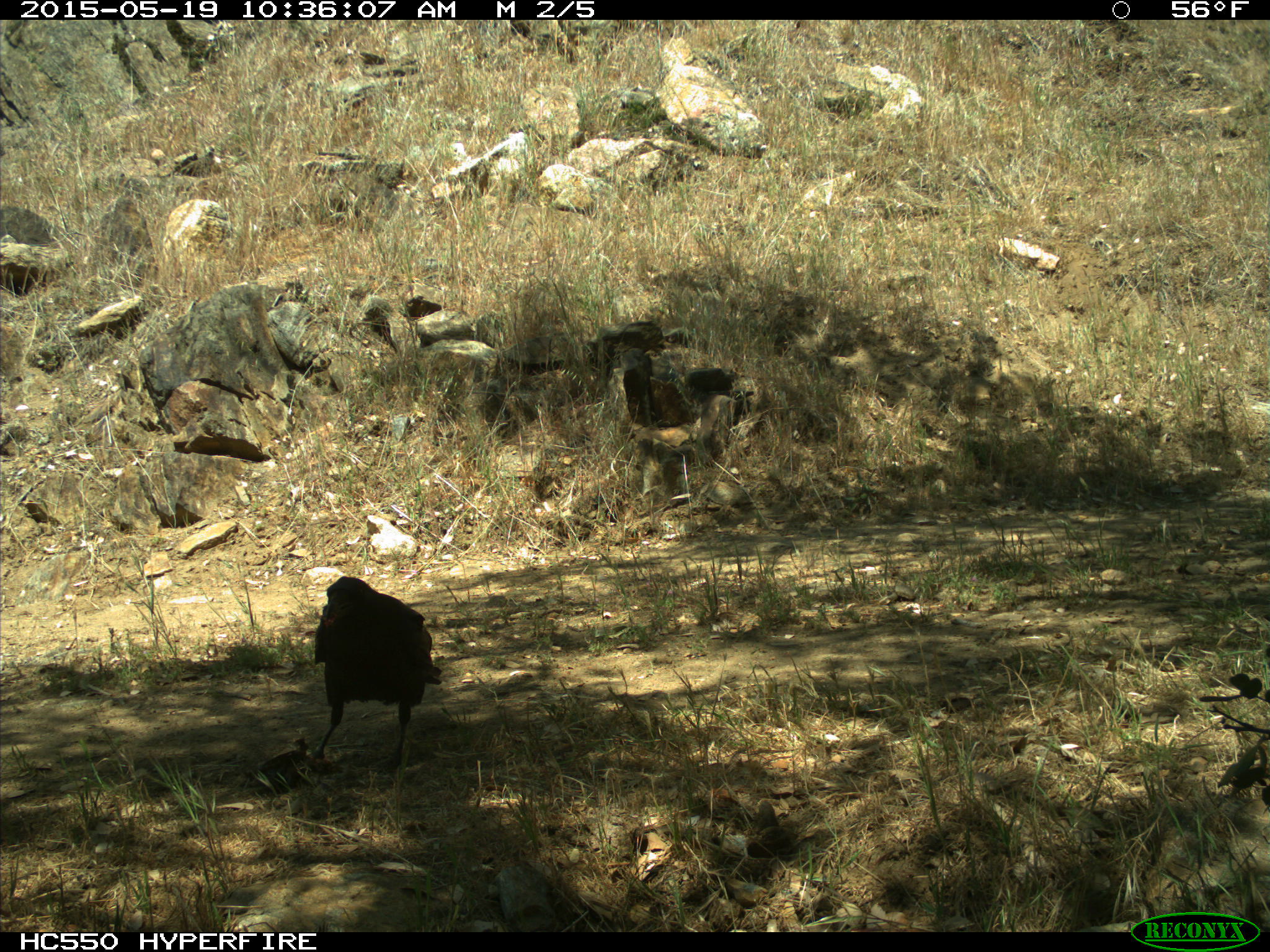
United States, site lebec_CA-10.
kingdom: Animalia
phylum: Chordata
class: Aves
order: Passeriformes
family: Corvidae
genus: Corvus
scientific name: Corvus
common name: crows and ravens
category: unidentified corvus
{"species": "unidentified corvus (crows and ravens) (Corvus)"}